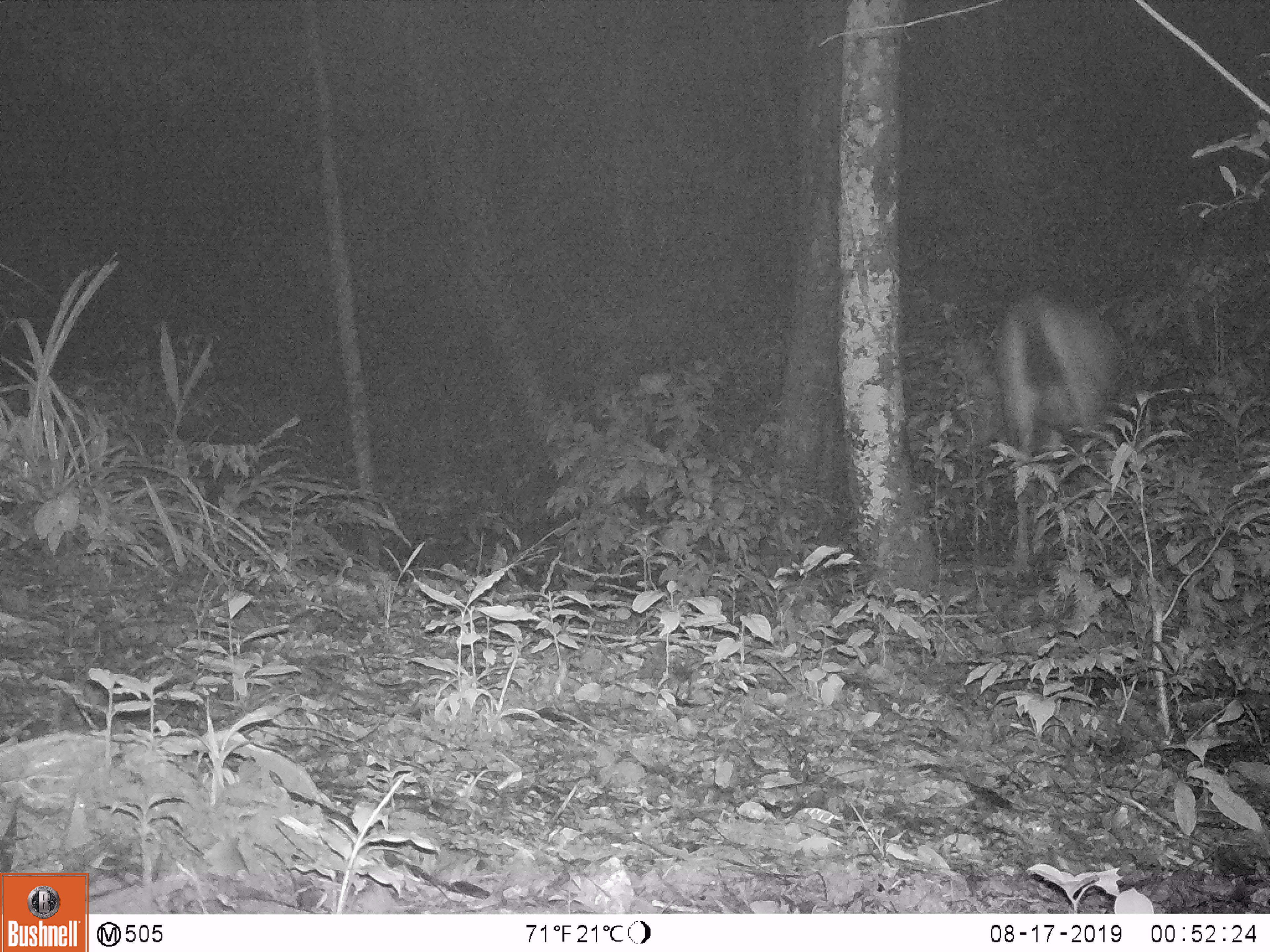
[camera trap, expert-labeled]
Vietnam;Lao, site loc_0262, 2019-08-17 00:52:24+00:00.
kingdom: Animalia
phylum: Chordata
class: Mammalia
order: Artiodactyla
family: Cervidae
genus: Rusa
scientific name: Rusa unicolor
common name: sambar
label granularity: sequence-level